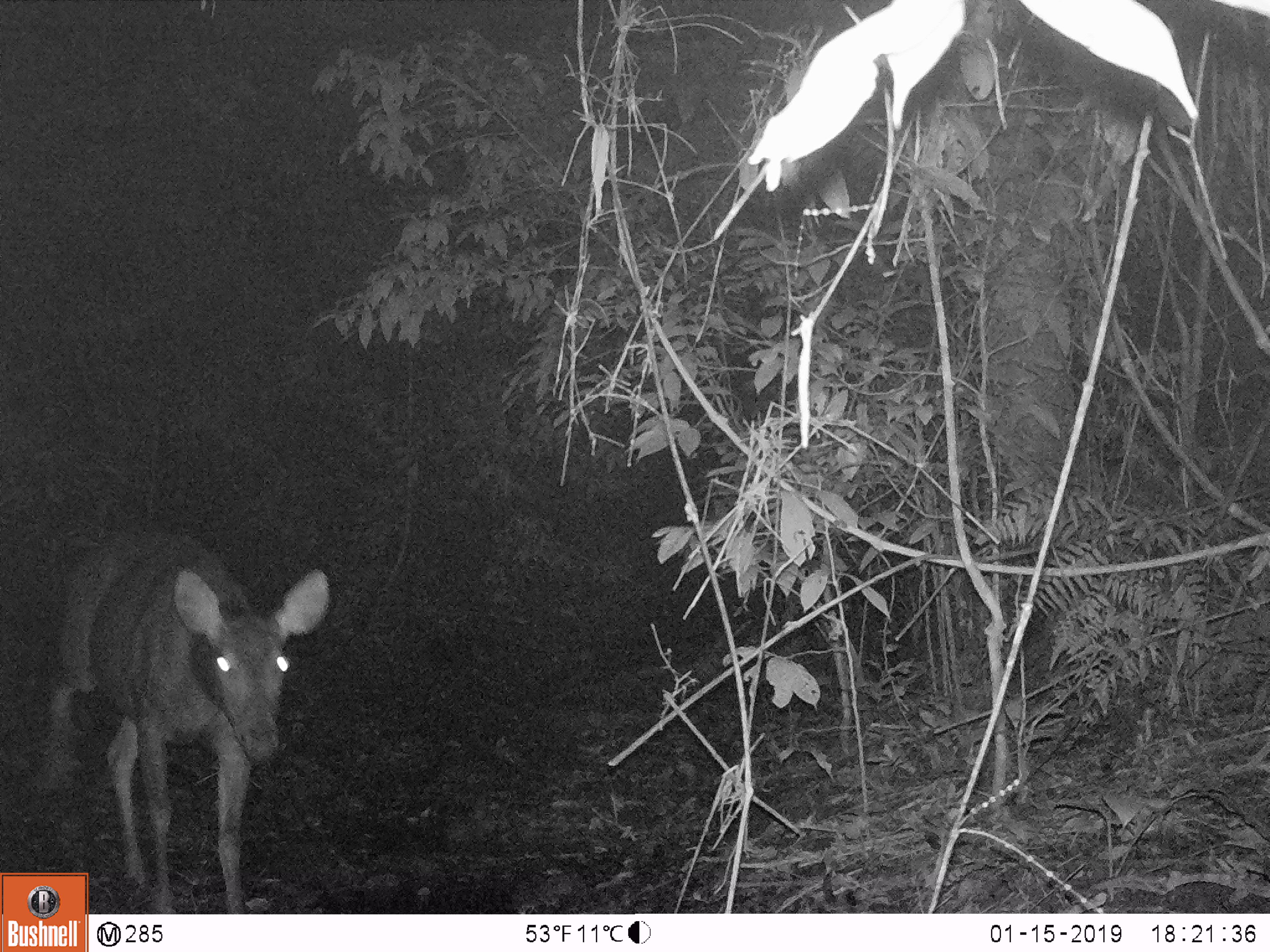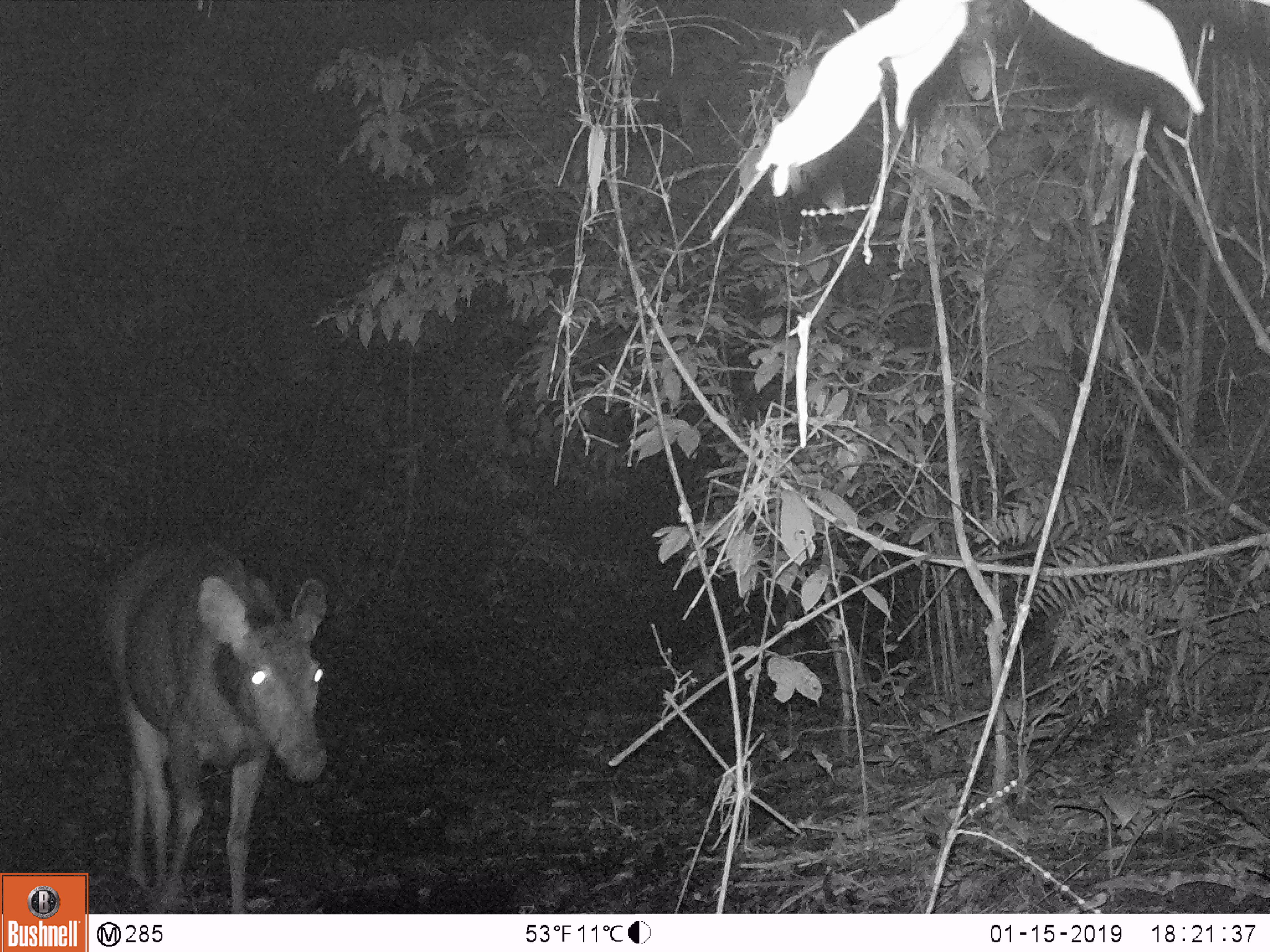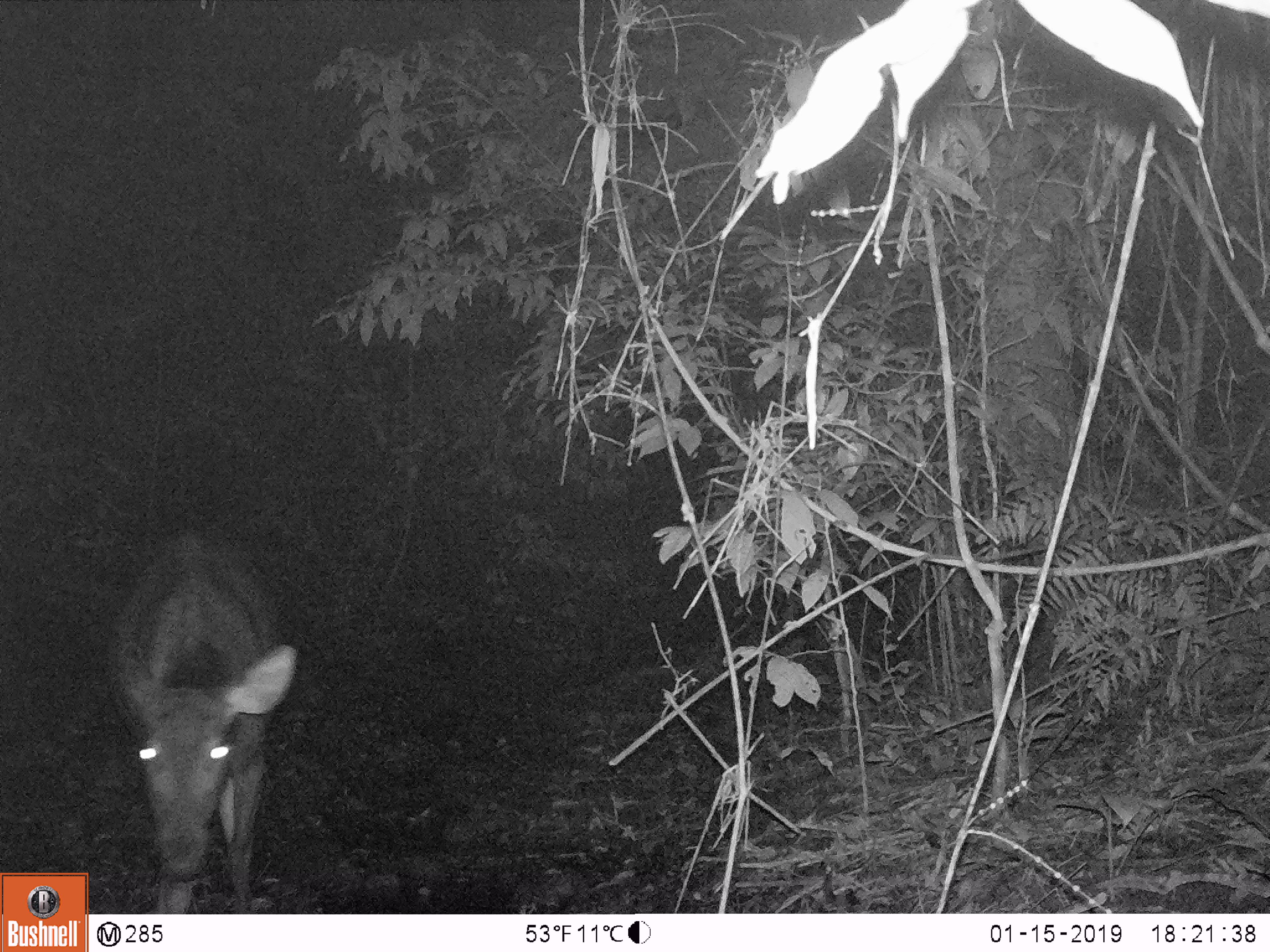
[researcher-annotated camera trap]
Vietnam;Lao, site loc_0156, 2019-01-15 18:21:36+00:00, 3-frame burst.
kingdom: Animalia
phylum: Chordata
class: Mammalia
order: Artiodactyla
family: Cervidae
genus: Rusa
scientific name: Rusa unicolor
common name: sambar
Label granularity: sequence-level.